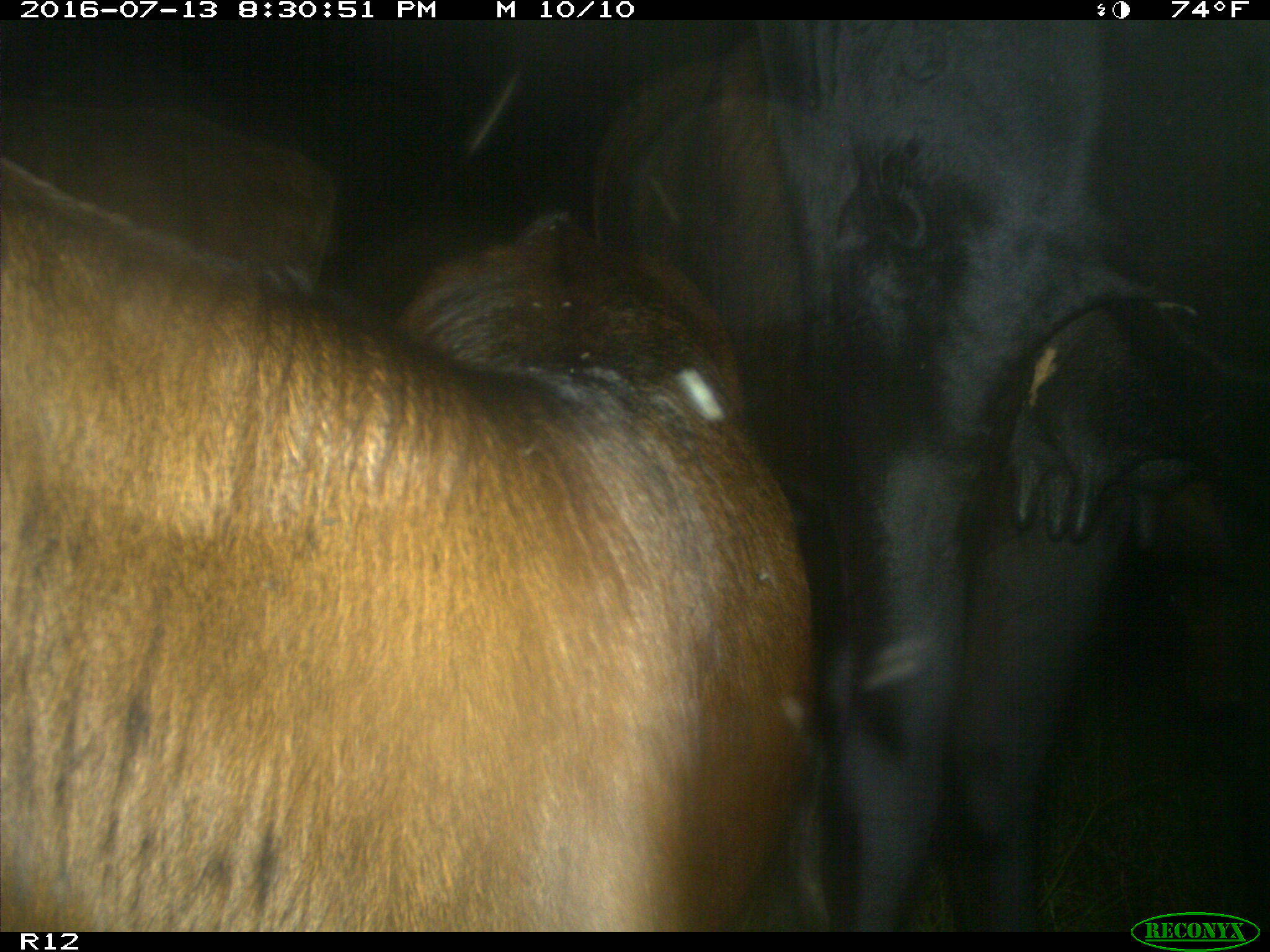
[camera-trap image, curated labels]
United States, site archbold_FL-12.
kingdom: Animalia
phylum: Chordata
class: Mammalia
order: Artiodactyla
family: Bovidae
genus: Bos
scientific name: Bos taurus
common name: domestic cow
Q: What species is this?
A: Bos taurus (domestic cow).